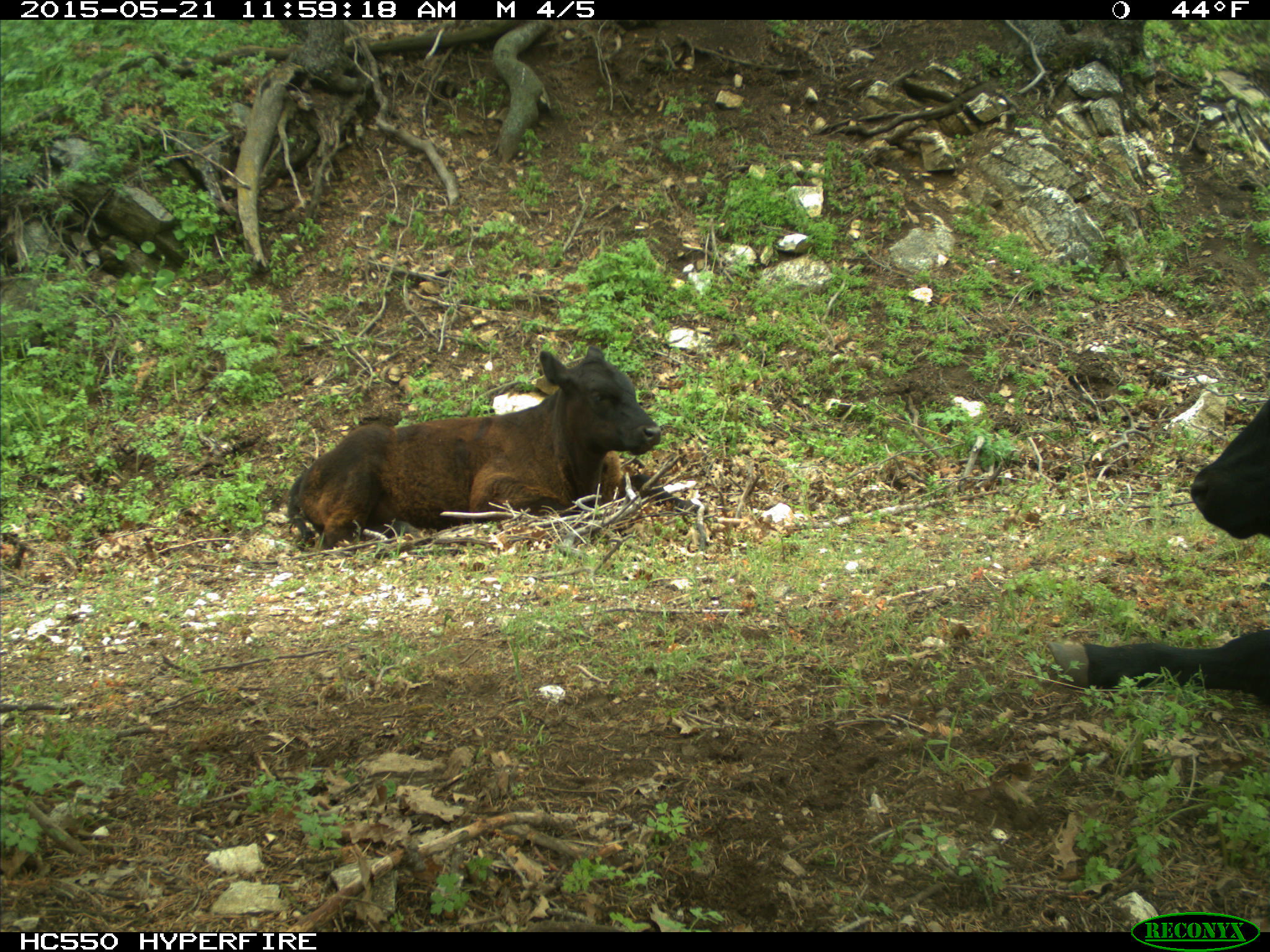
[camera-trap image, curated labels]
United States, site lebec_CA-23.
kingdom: Animalia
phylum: Chordata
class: Mammalia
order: Artiodactyla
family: Bovidae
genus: Bos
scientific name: Bos taurus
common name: domestic cow